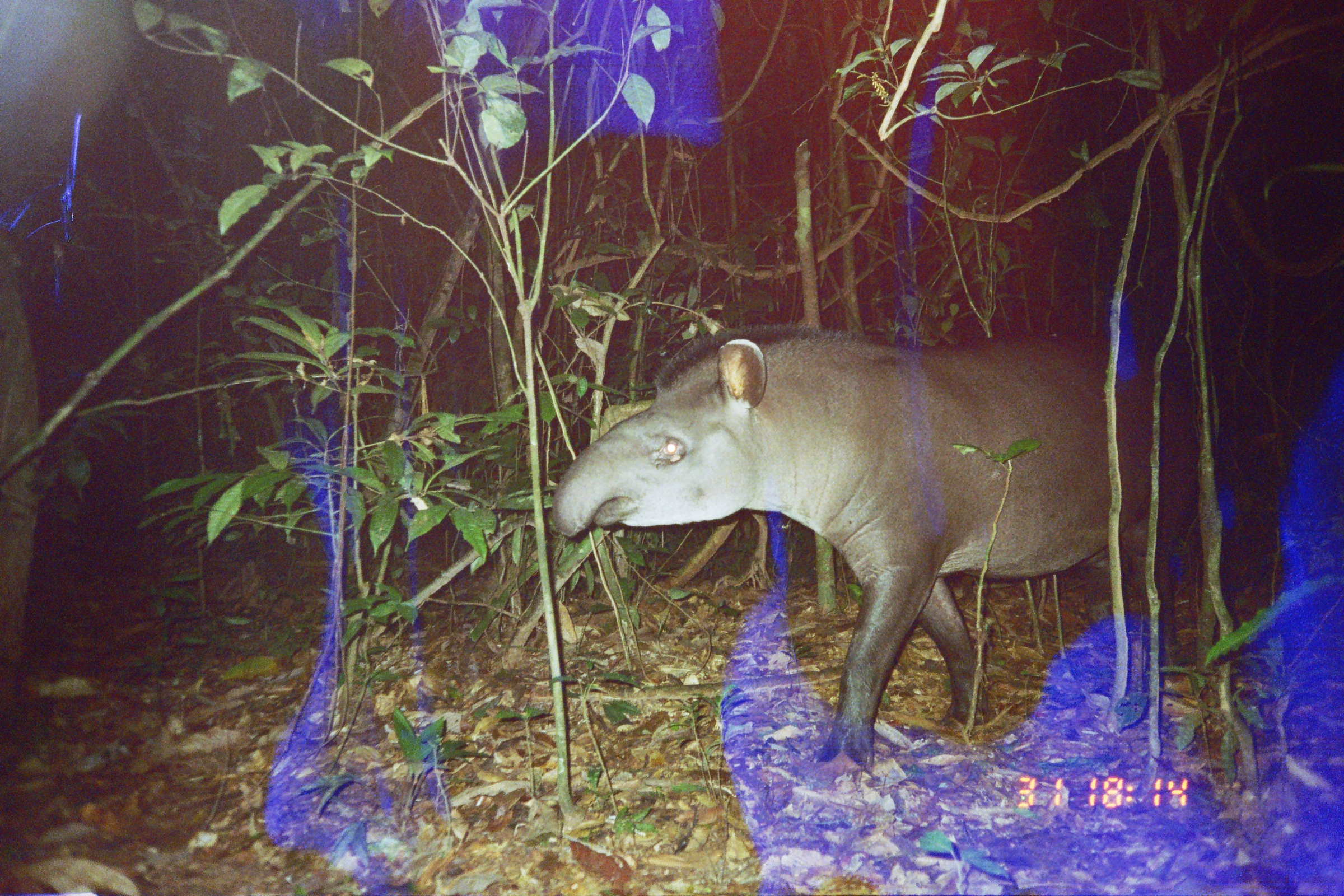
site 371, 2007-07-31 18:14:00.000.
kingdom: Animalia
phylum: Chordata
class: Mammalia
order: Perissodactyla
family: Tapiridae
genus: Tapirus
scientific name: Tapirus terrestris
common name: south american tapir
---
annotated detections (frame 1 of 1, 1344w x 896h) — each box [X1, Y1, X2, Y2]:
tapirus terrestris: [544, 320, 1195, 777]